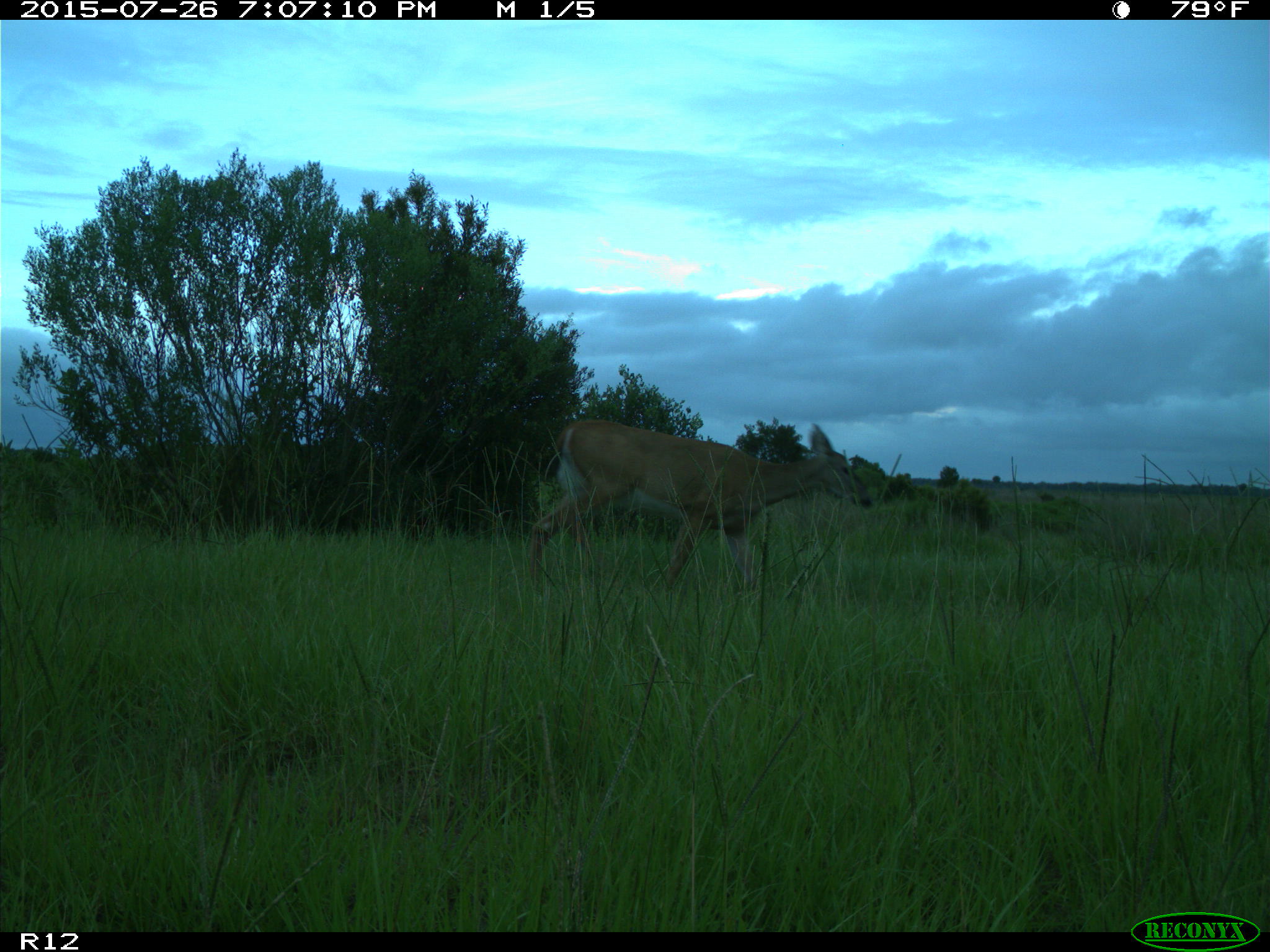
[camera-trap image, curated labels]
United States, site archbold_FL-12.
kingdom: Animalia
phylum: Chordata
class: Mammalia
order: Artiodactyla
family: Cervidae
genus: Odocoileus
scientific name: Odocoileus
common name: deer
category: unidentified deer